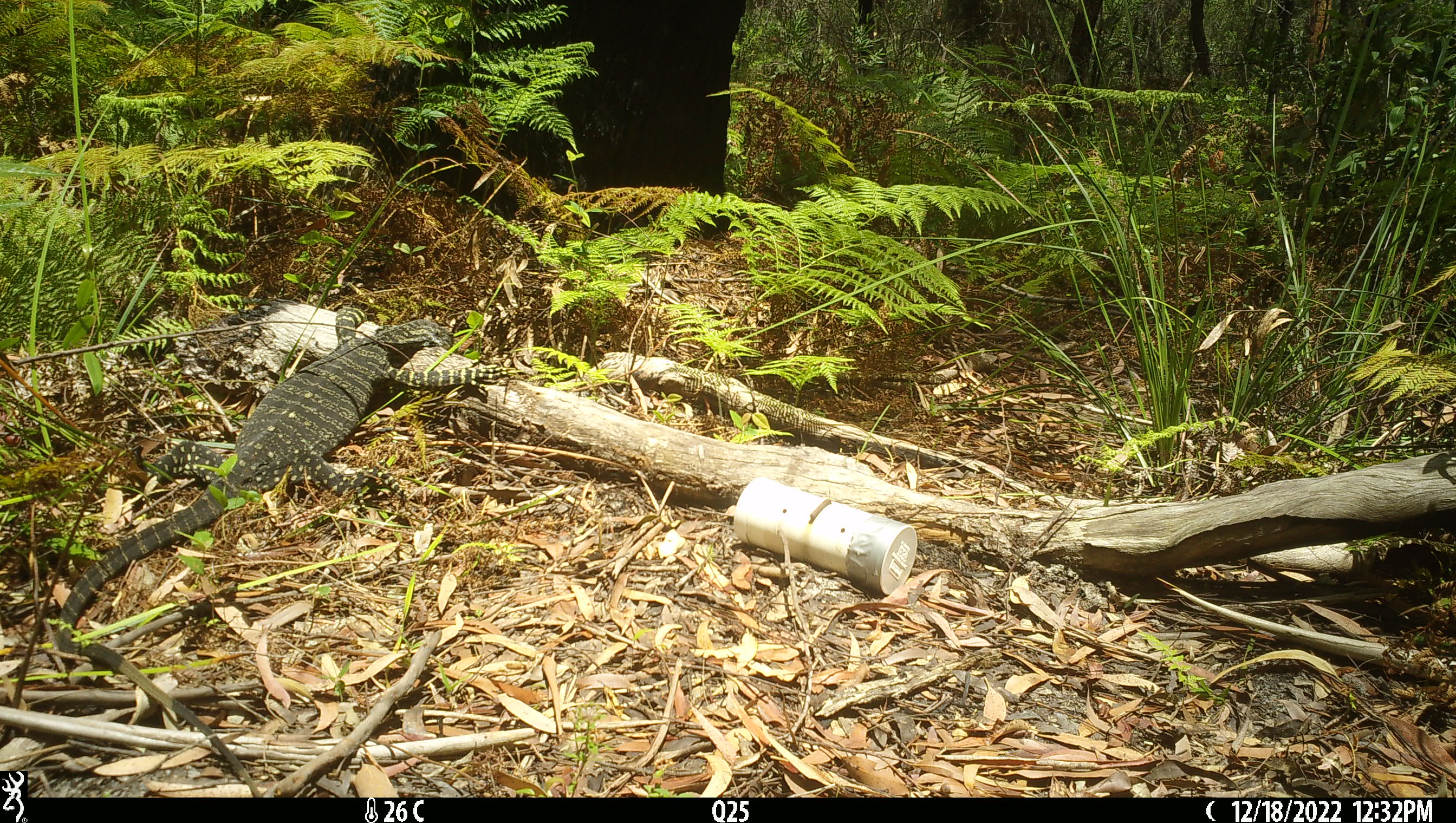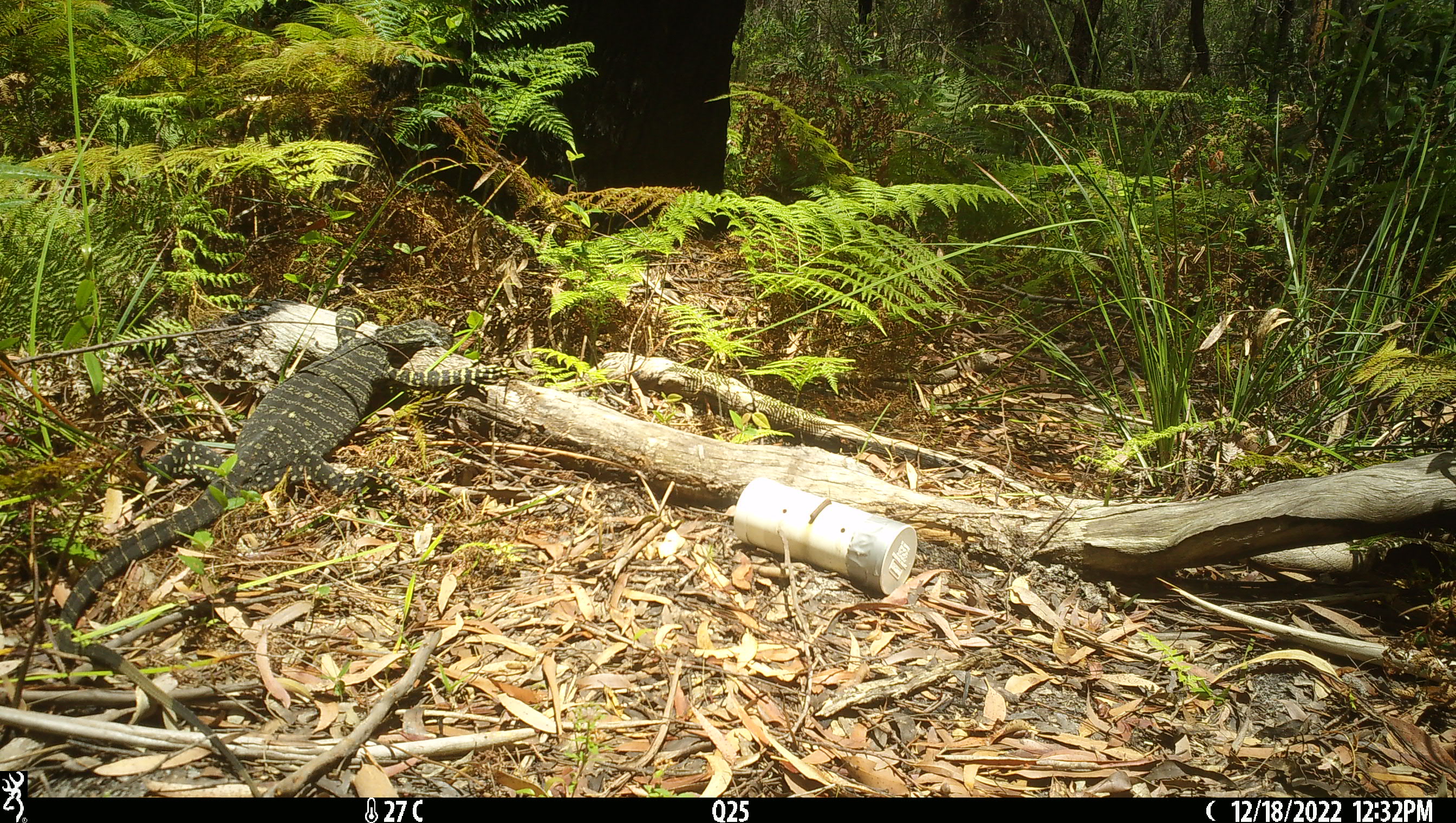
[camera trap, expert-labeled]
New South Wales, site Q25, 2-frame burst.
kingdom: Animalia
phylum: Chordata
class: Reptilia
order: Squamata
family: Varanidae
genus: Varanus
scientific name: Varanus varius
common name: lace monitor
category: goanna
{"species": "goanna (lace monitor) (Varanus varius)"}